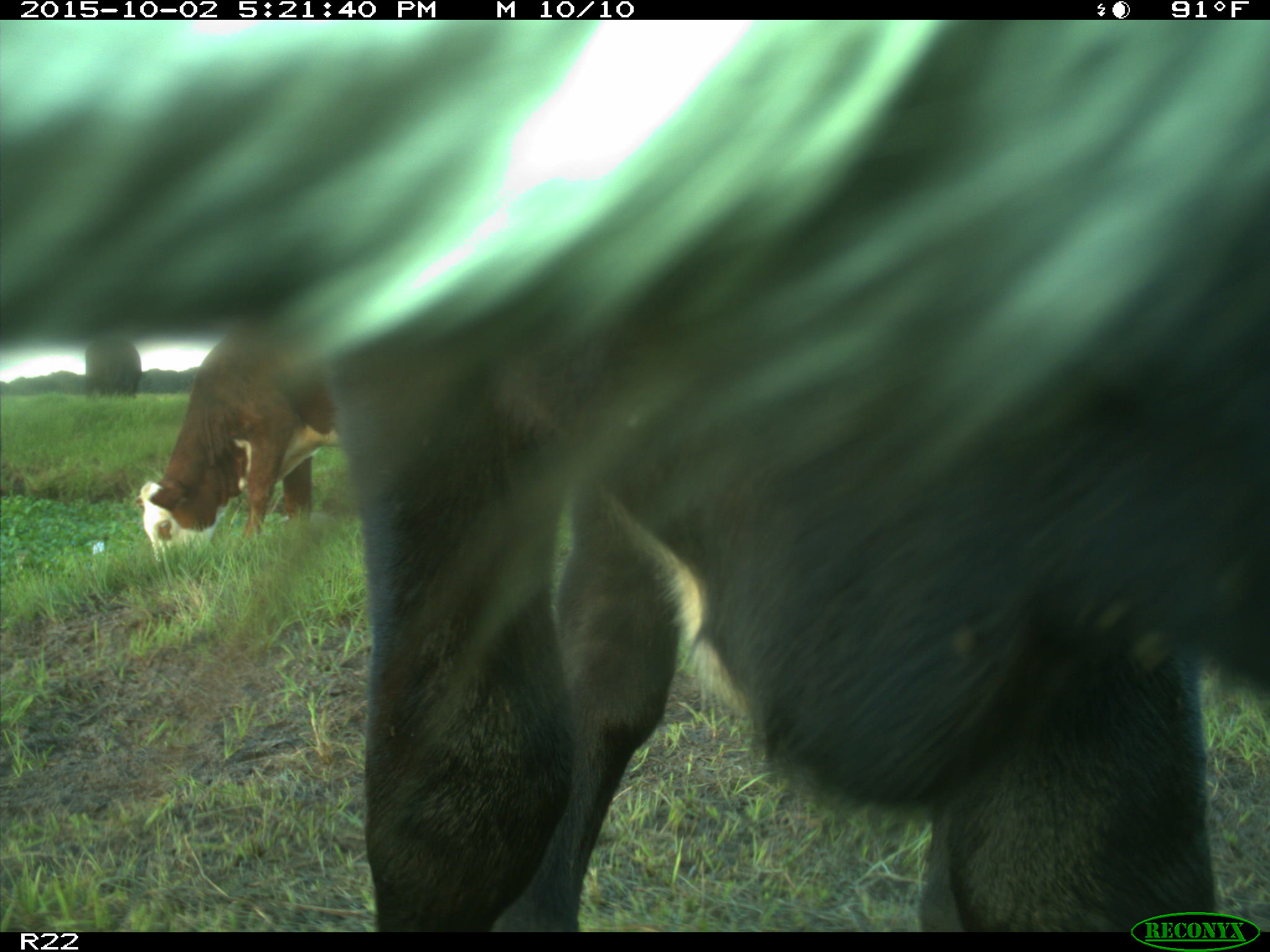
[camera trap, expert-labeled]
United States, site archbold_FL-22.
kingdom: Animalia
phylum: Chordata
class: Mammalia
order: Artiodactyla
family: Bovidae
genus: Bos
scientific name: Bos taurus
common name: domestic cow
Bos taurus (domestic cow).